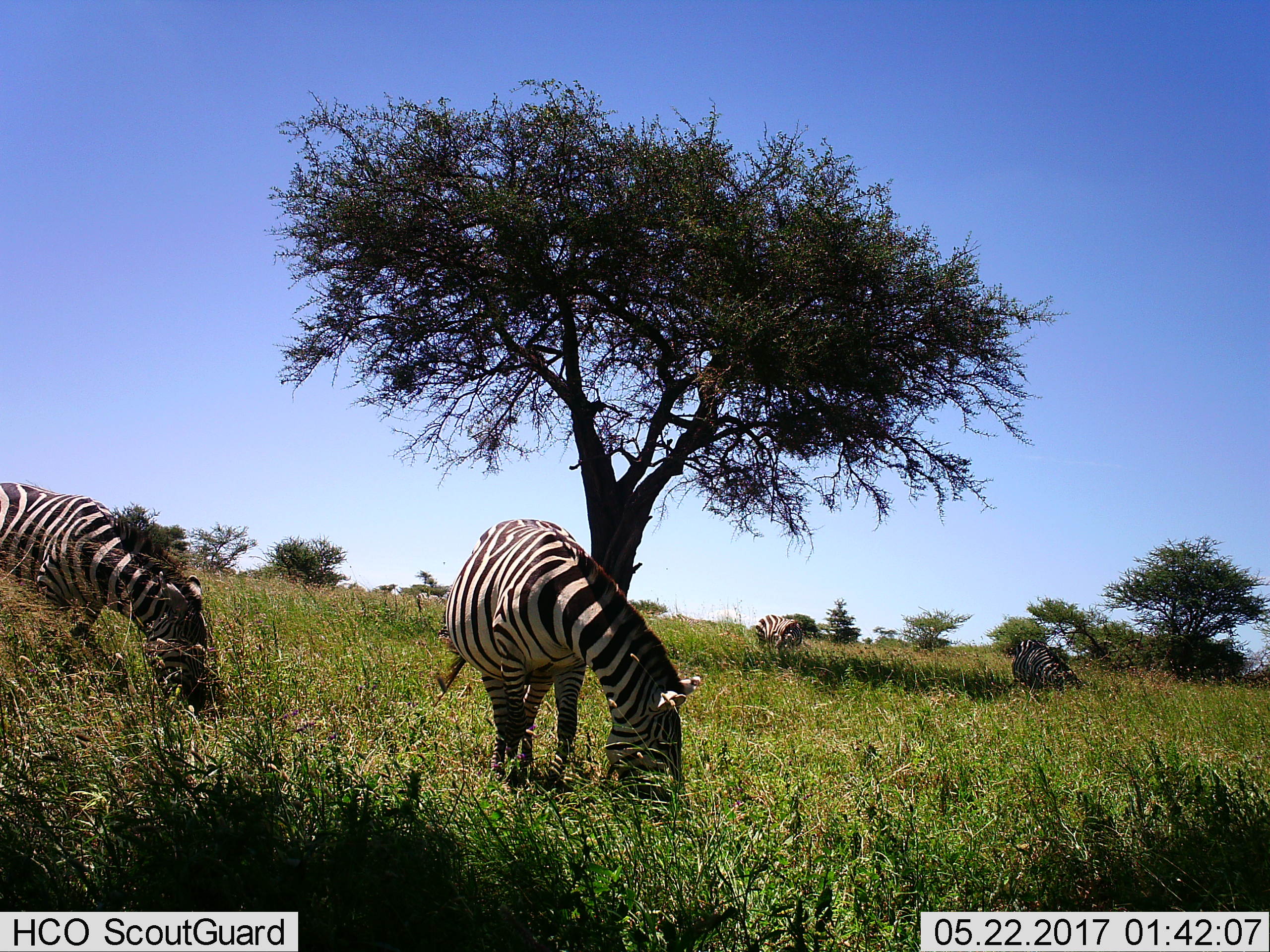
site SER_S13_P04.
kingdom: Animalia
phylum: Chordata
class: Mammalia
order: Perissodactyla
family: Equidae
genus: Equus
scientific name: Equus quagga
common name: plains zebra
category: zebraplains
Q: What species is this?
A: Zebraplains (plains zebra) (Equus quagga).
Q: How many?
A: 4.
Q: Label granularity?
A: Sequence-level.